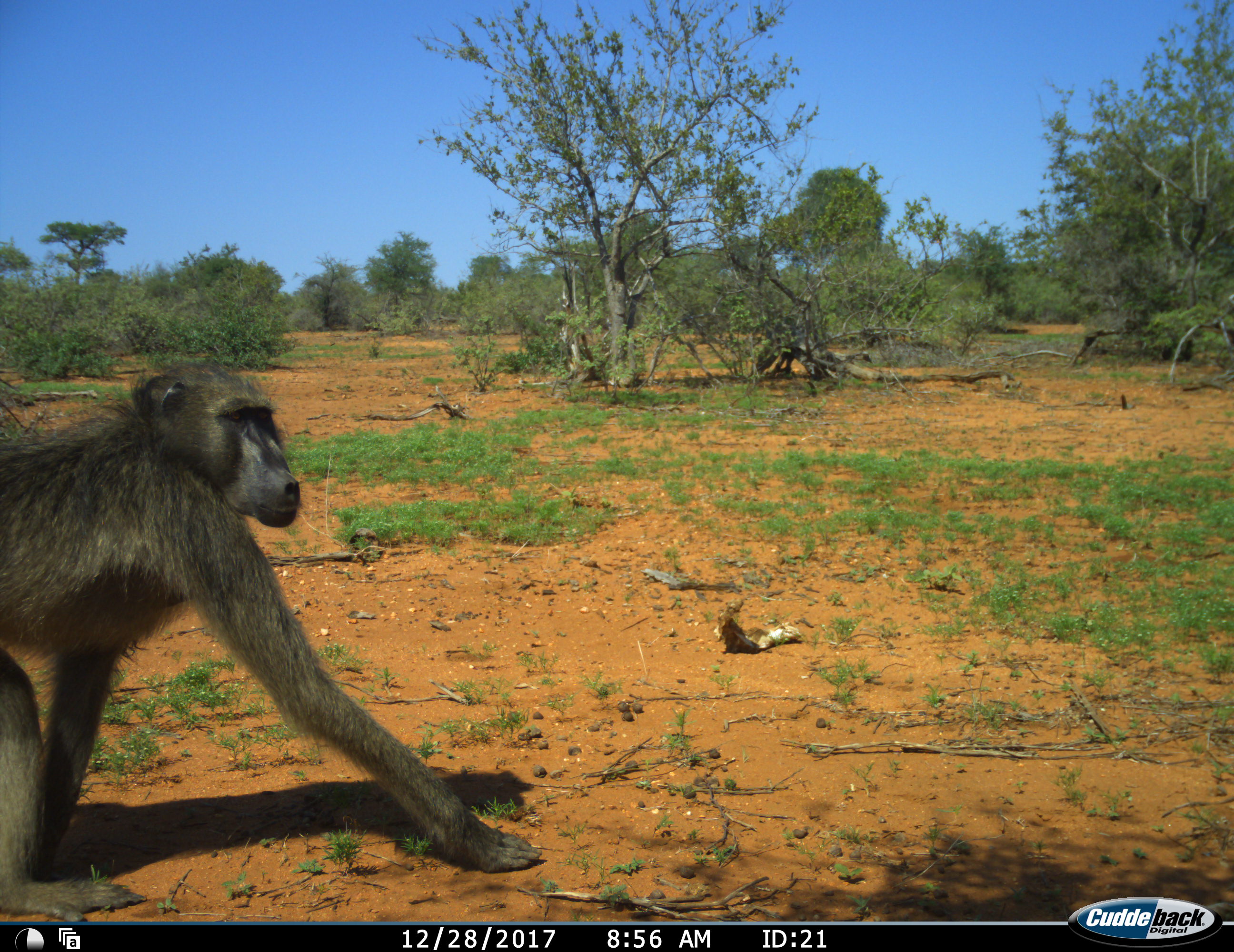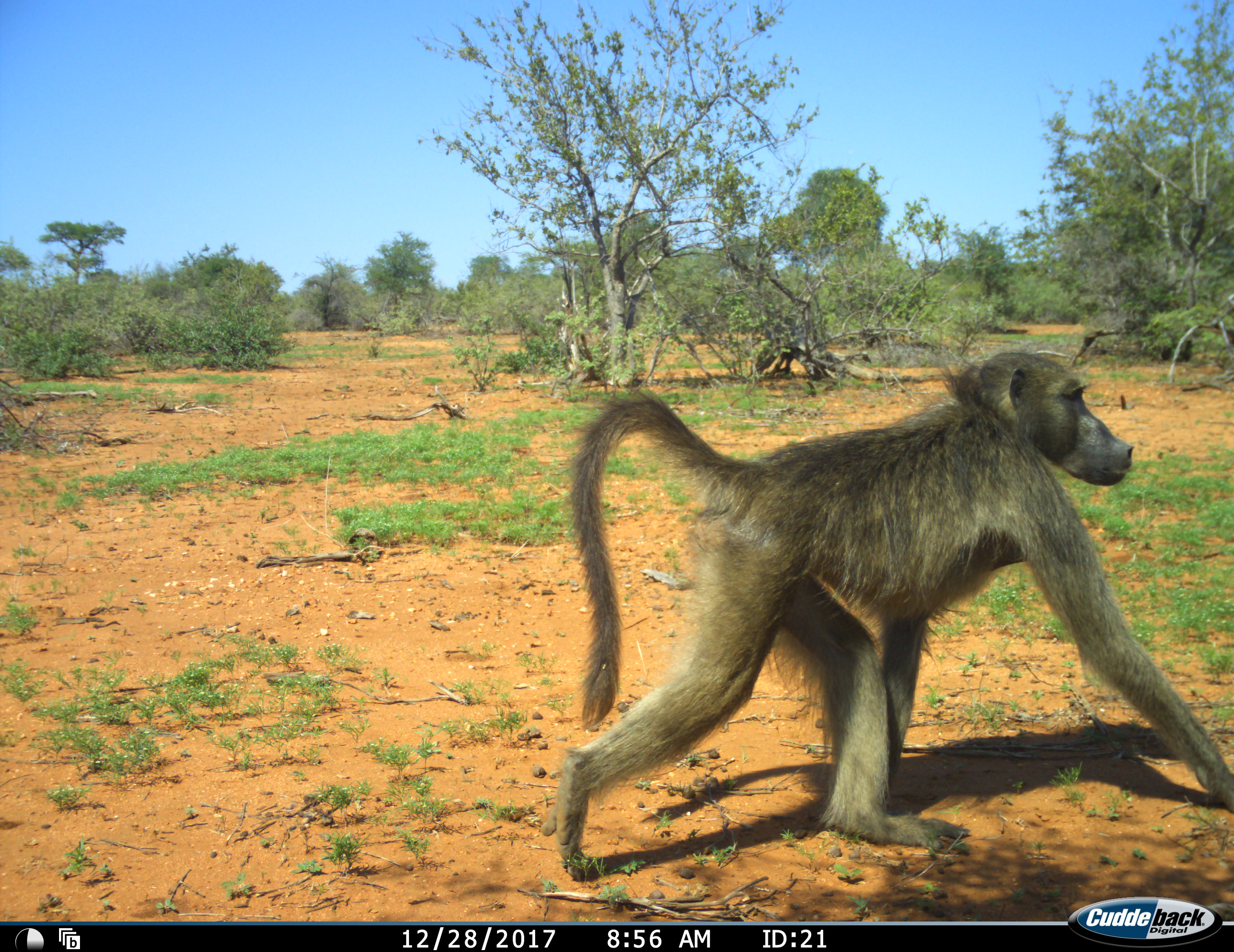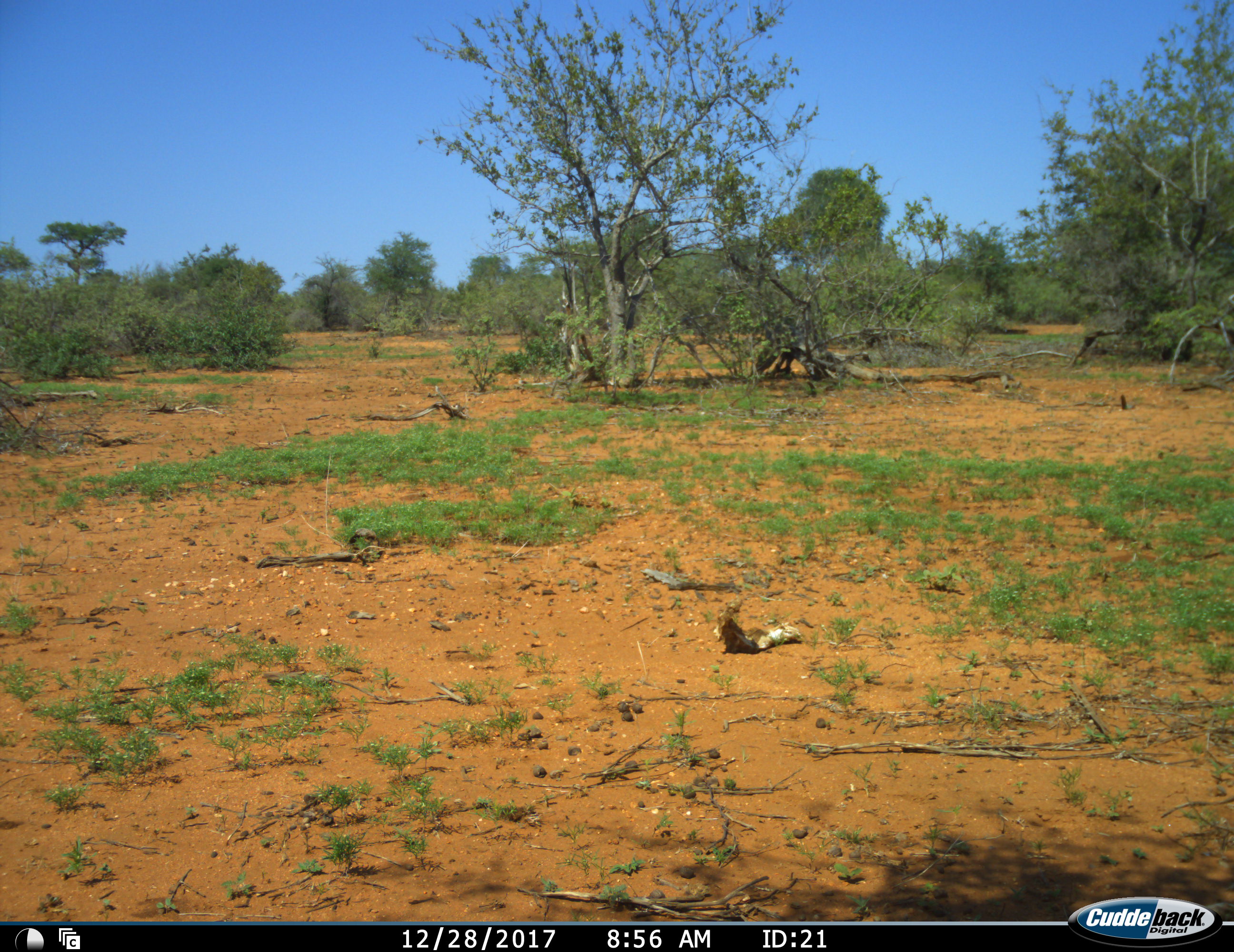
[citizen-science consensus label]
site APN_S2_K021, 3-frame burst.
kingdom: Animalia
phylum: Chordata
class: Mammalia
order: Primates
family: Cercopithecidae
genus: Papio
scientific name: Papio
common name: baboon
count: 1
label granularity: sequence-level